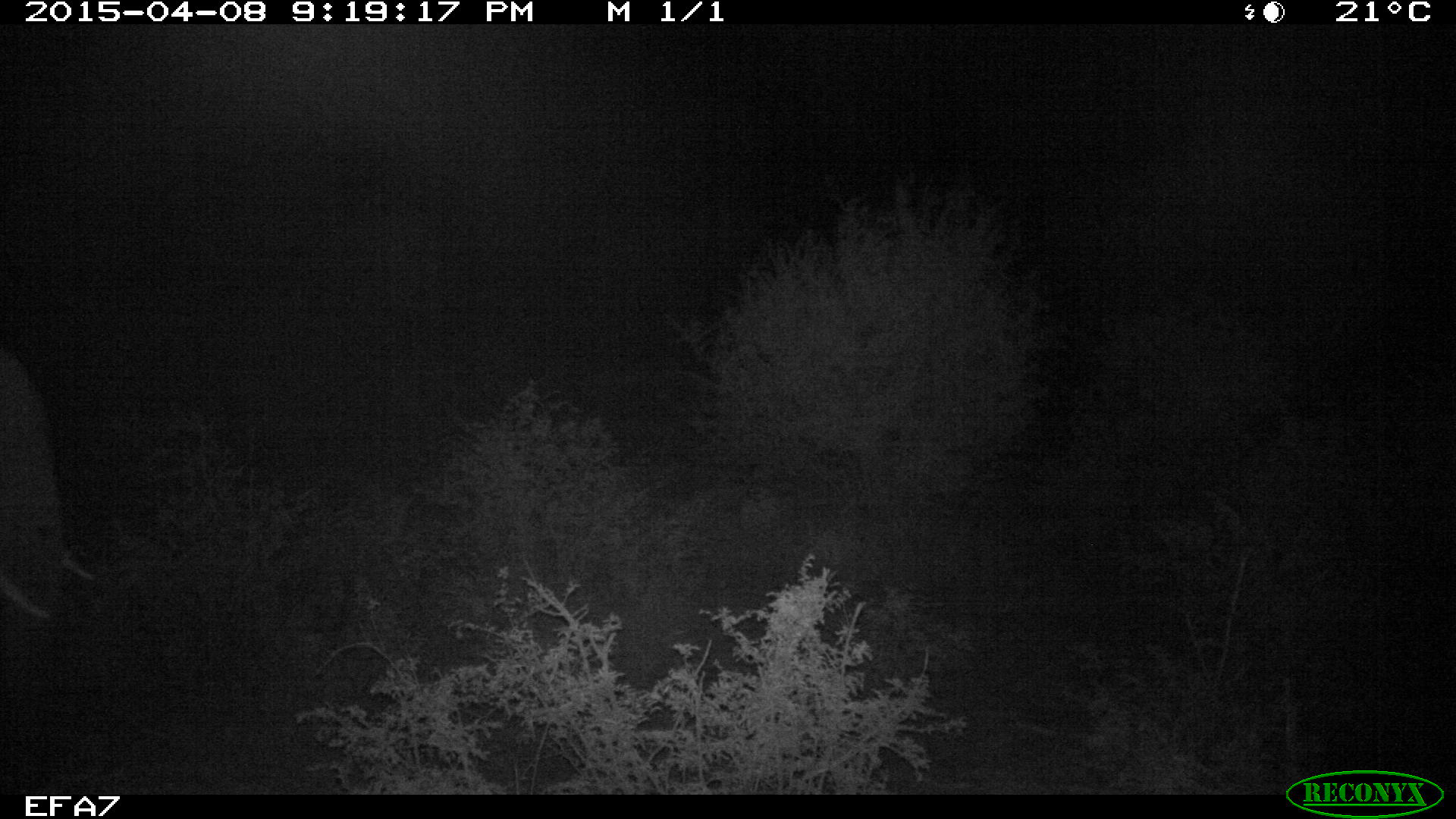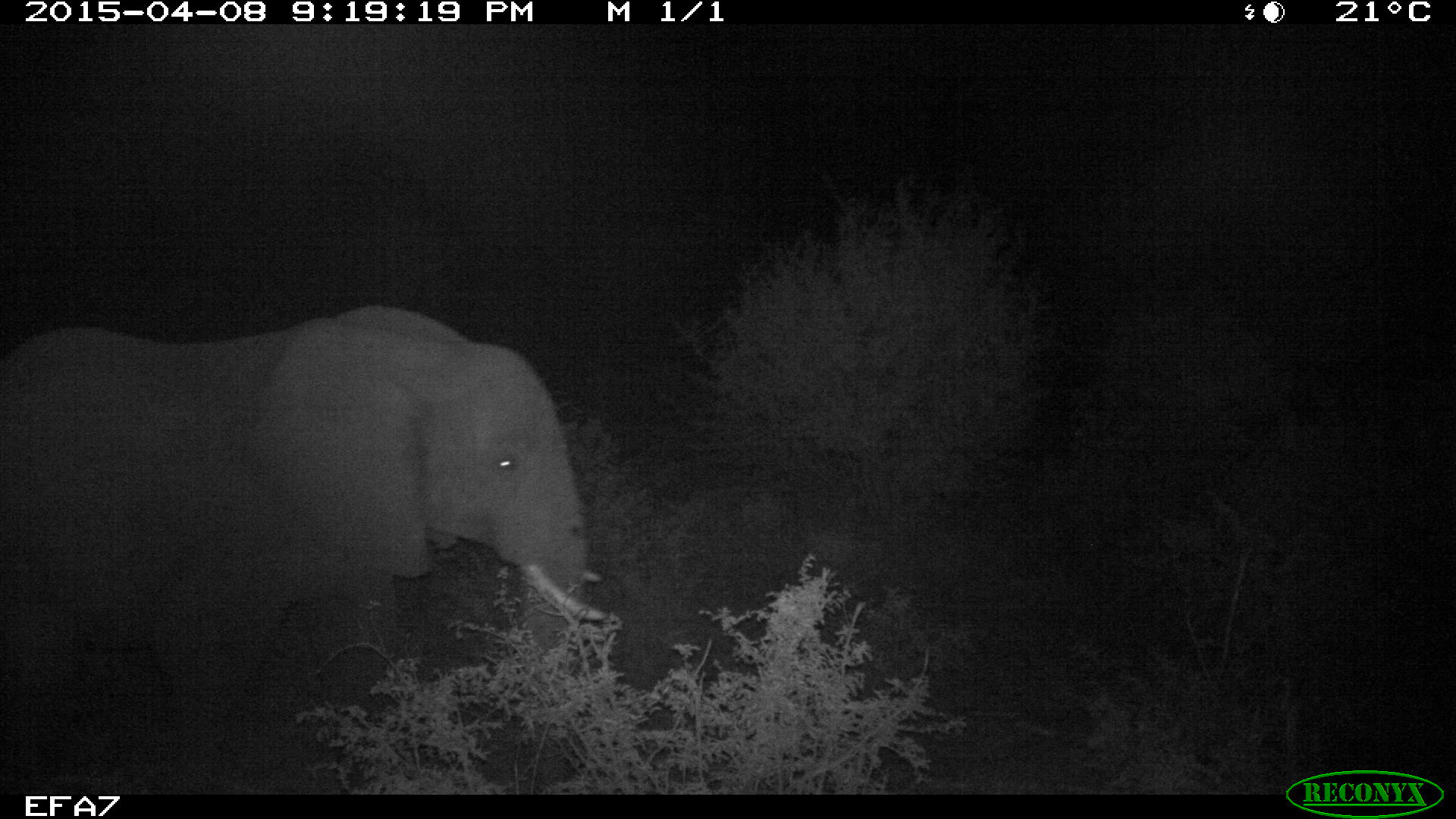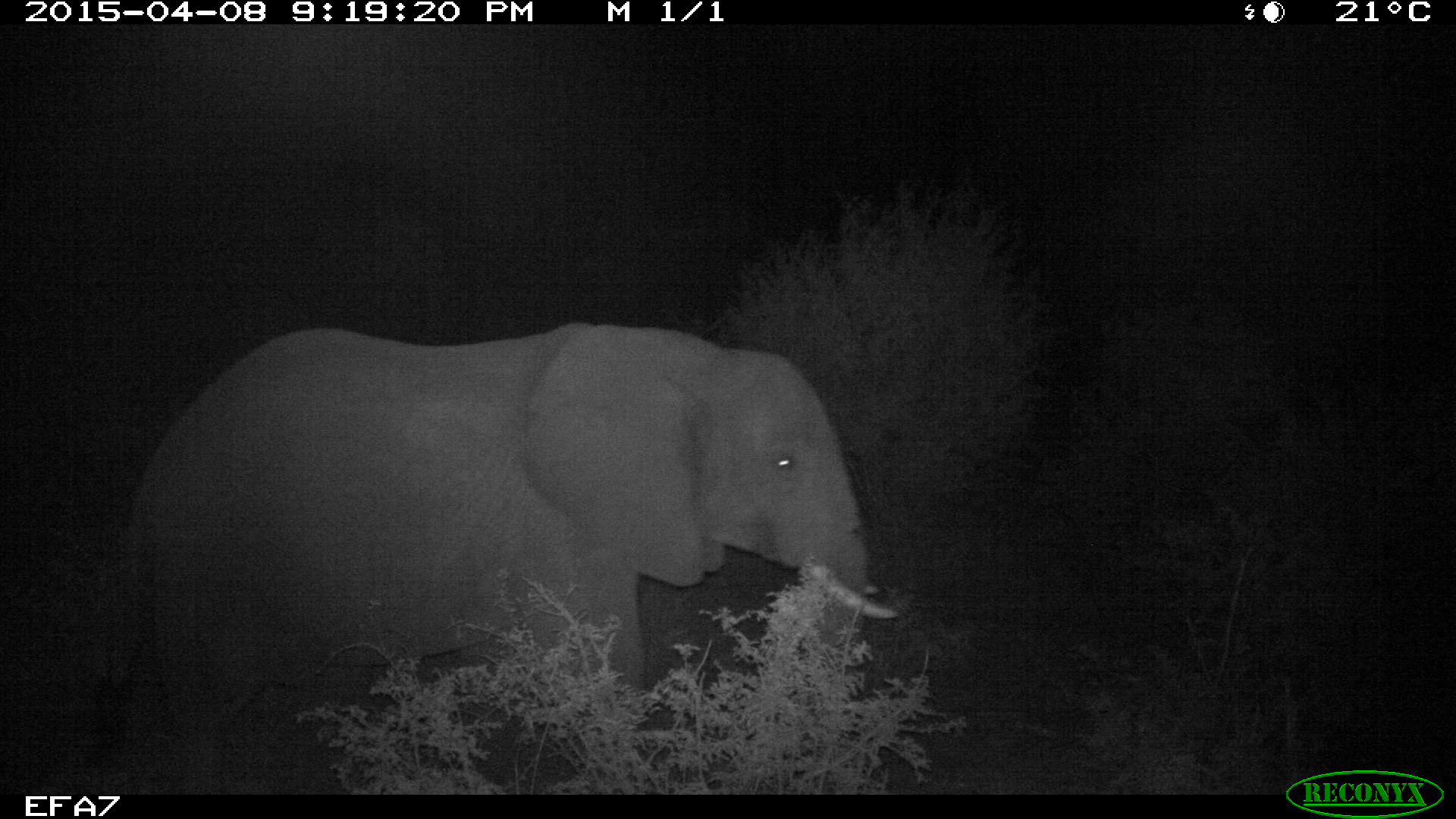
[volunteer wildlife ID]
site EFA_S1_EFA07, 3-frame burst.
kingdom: Animalia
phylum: Chordata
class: Mammalia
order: Proboscidea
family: Elephantidae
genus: Loxodonta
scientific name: Loxodonta africana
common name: african bush elephant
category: elephant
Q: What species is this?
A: Elephant (african bush elephant) (Loxodonta africana).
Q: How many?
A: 1.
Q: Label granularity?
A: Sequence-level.